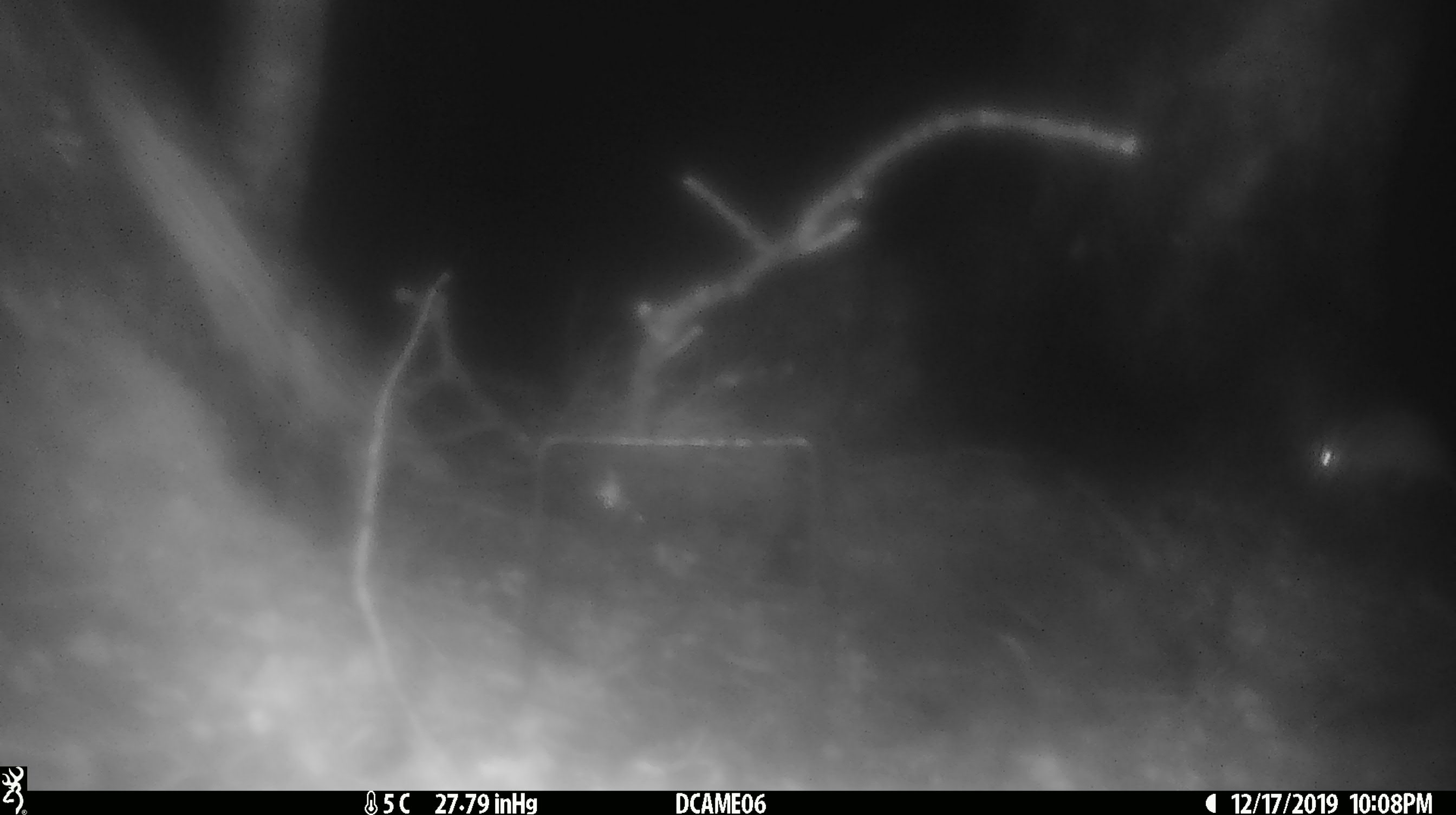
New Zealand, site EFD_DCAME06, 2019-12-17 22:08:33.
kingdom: Animalia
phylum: Chordata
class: Mammalia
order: Rodentia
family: Muridae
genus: Mus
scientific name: Mus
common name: mouse